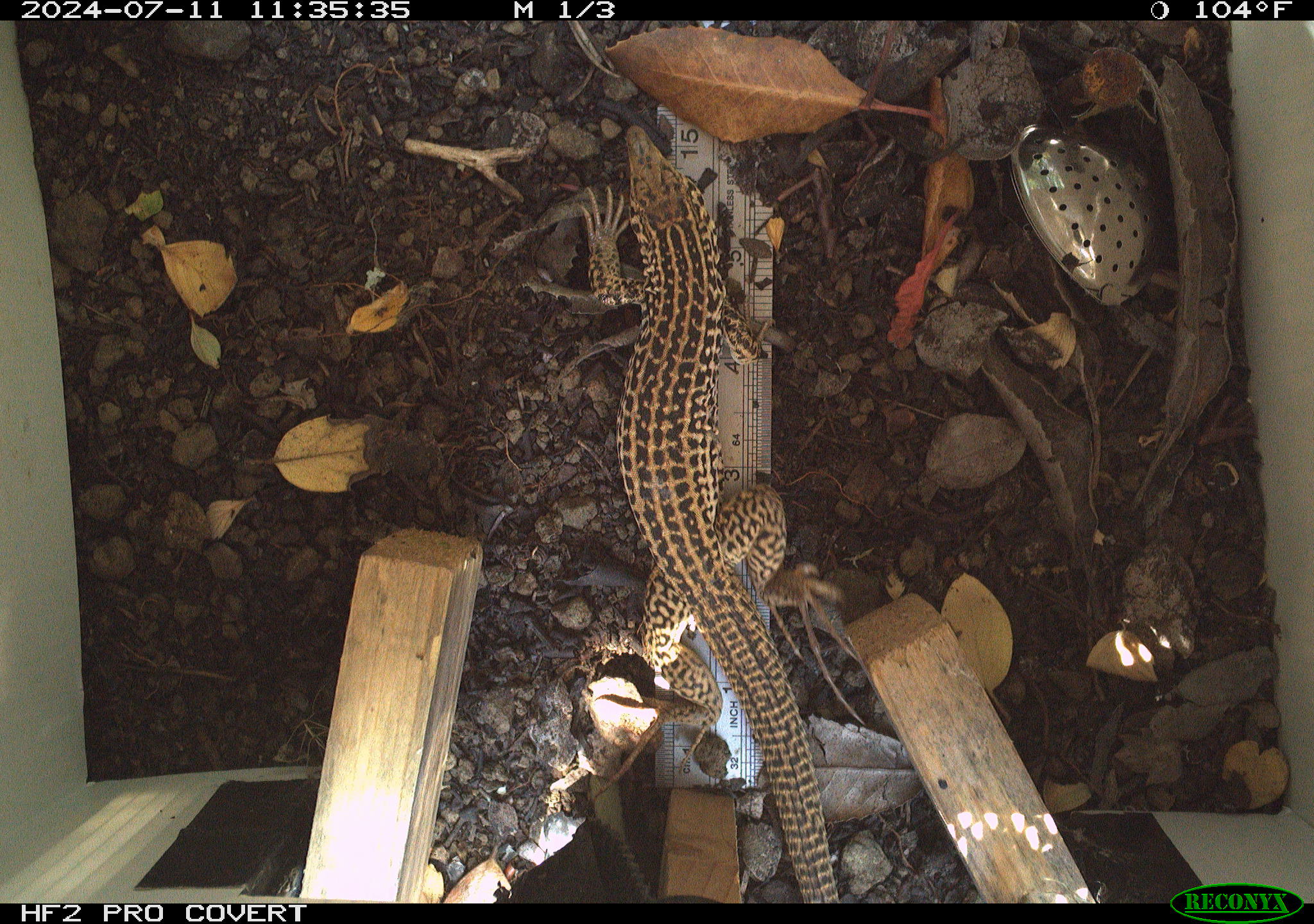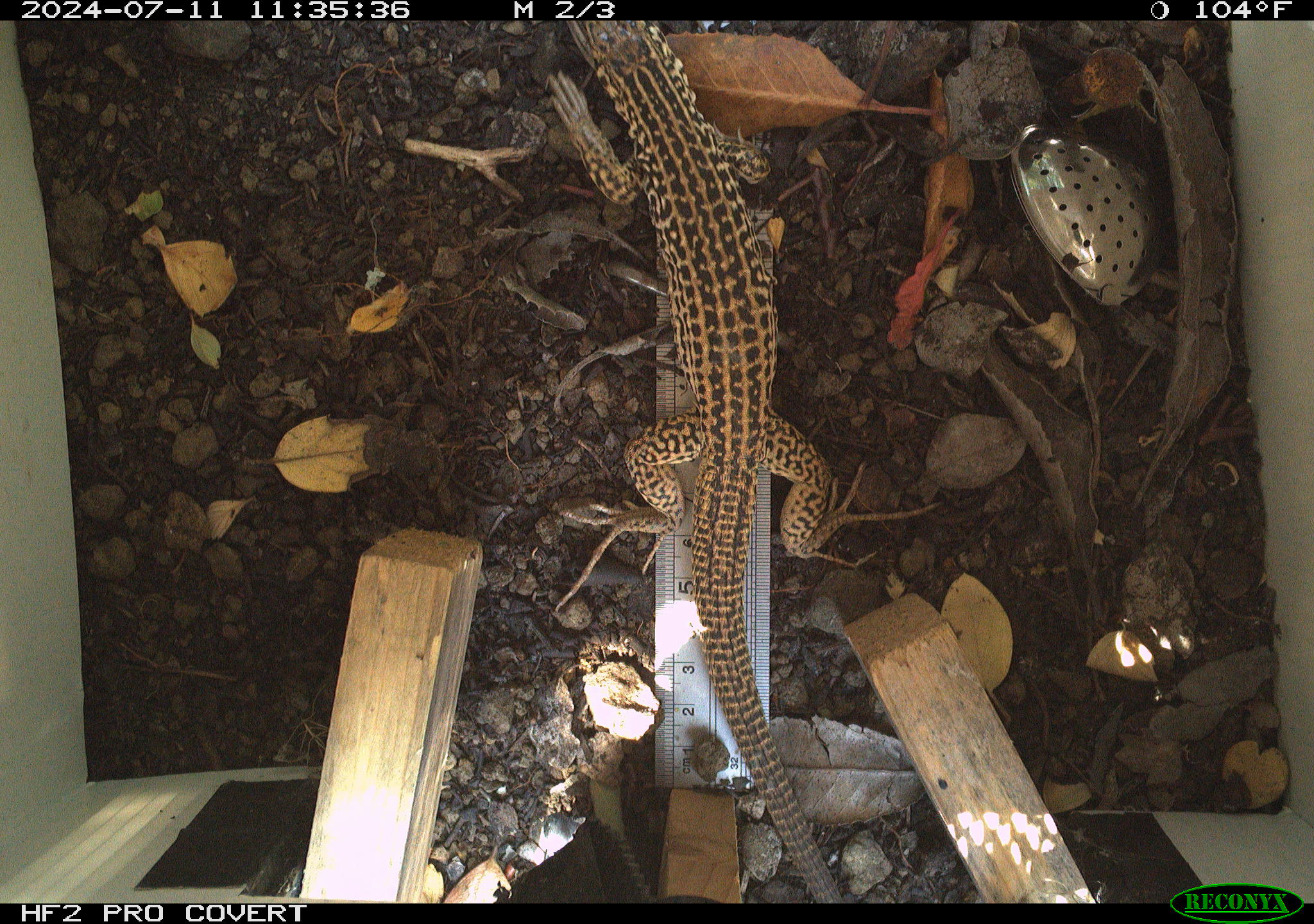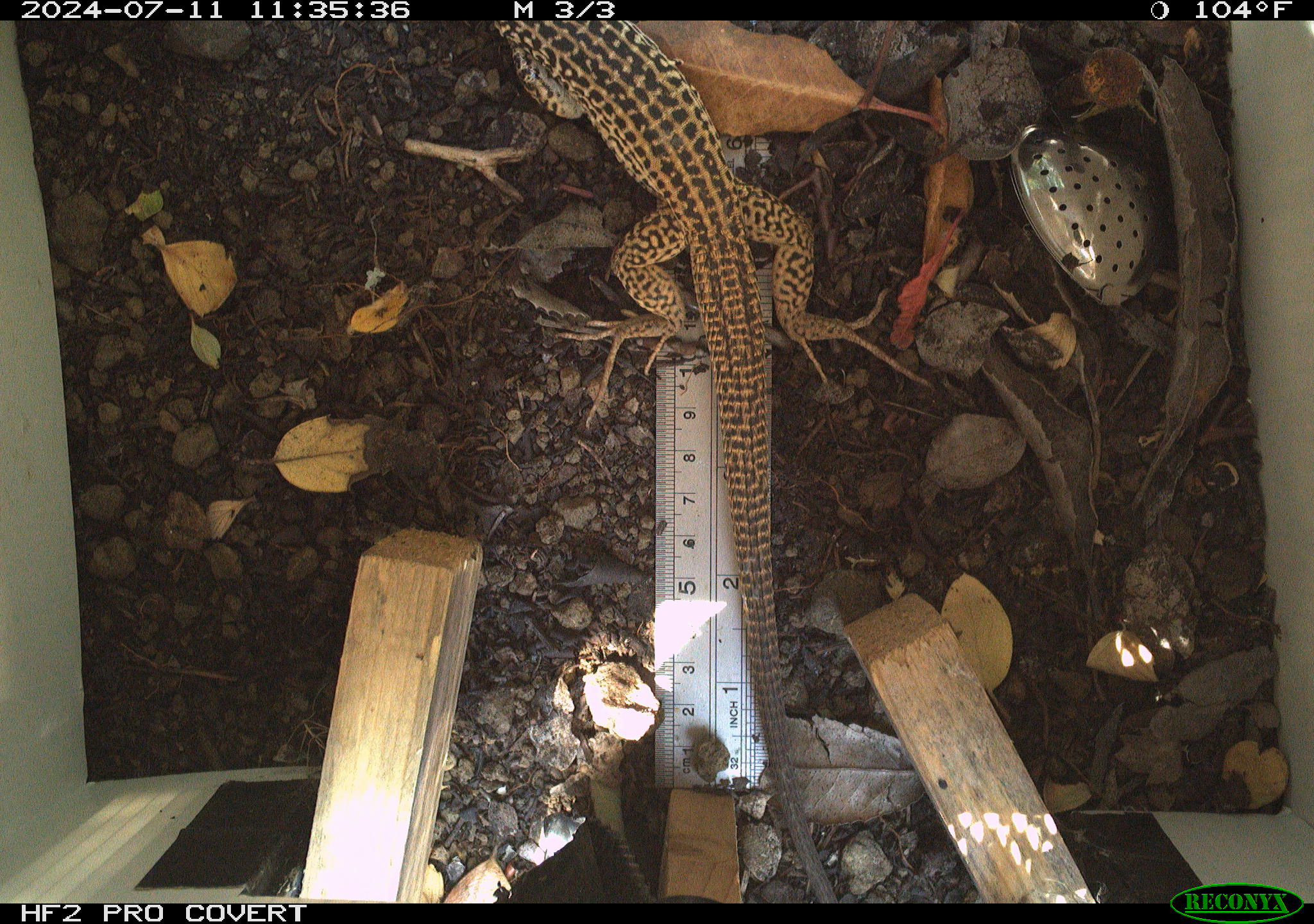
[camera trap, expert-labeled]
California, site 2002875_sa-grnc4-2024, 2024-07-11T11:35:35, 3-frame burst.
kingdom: Animalia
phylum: Chordata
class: Reptilia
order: Squamata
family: Teiidae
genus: Aspidoscelis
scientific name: Aspidoscelis tigris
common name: western whiptail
Western whiptail (Aspidoscelis tigris).